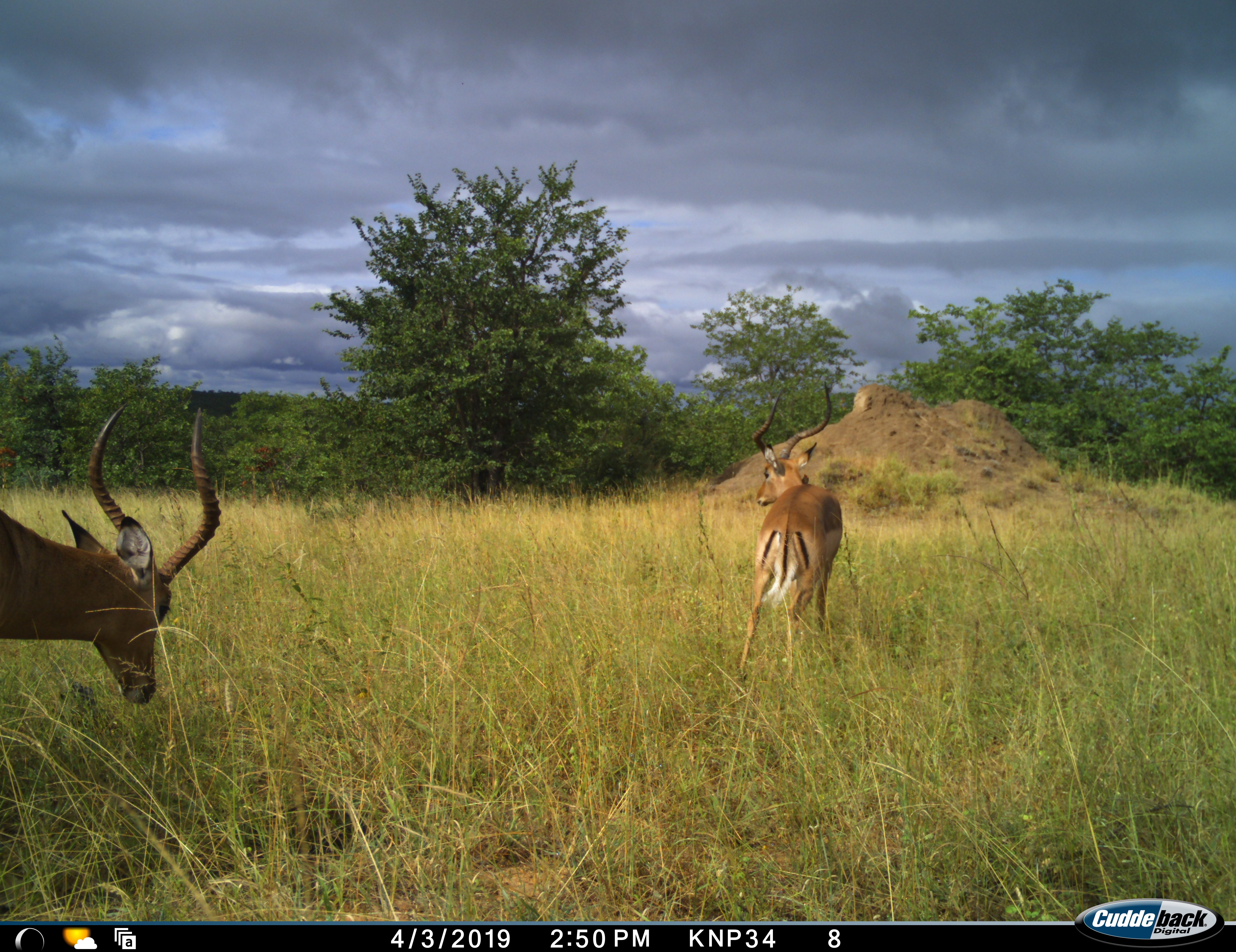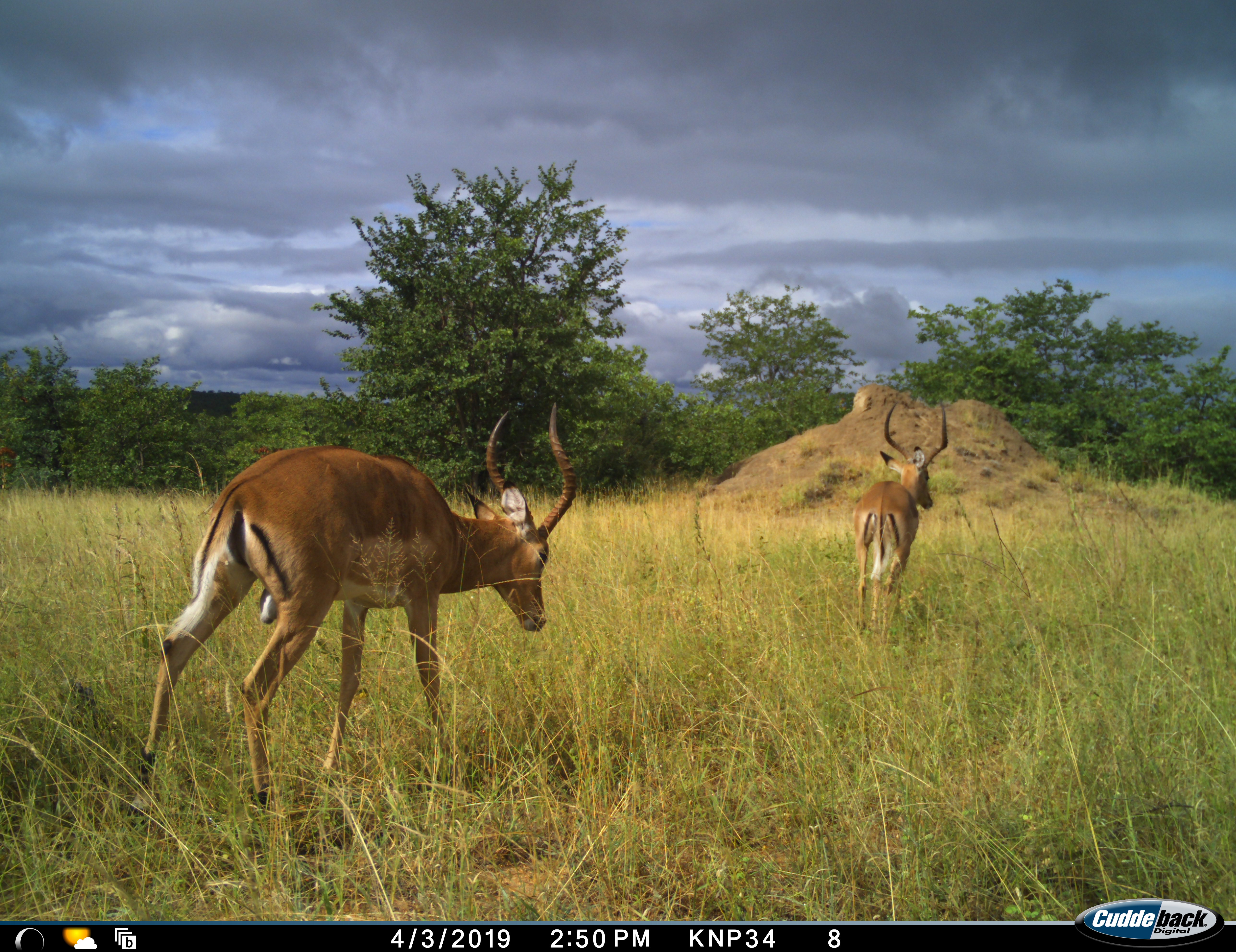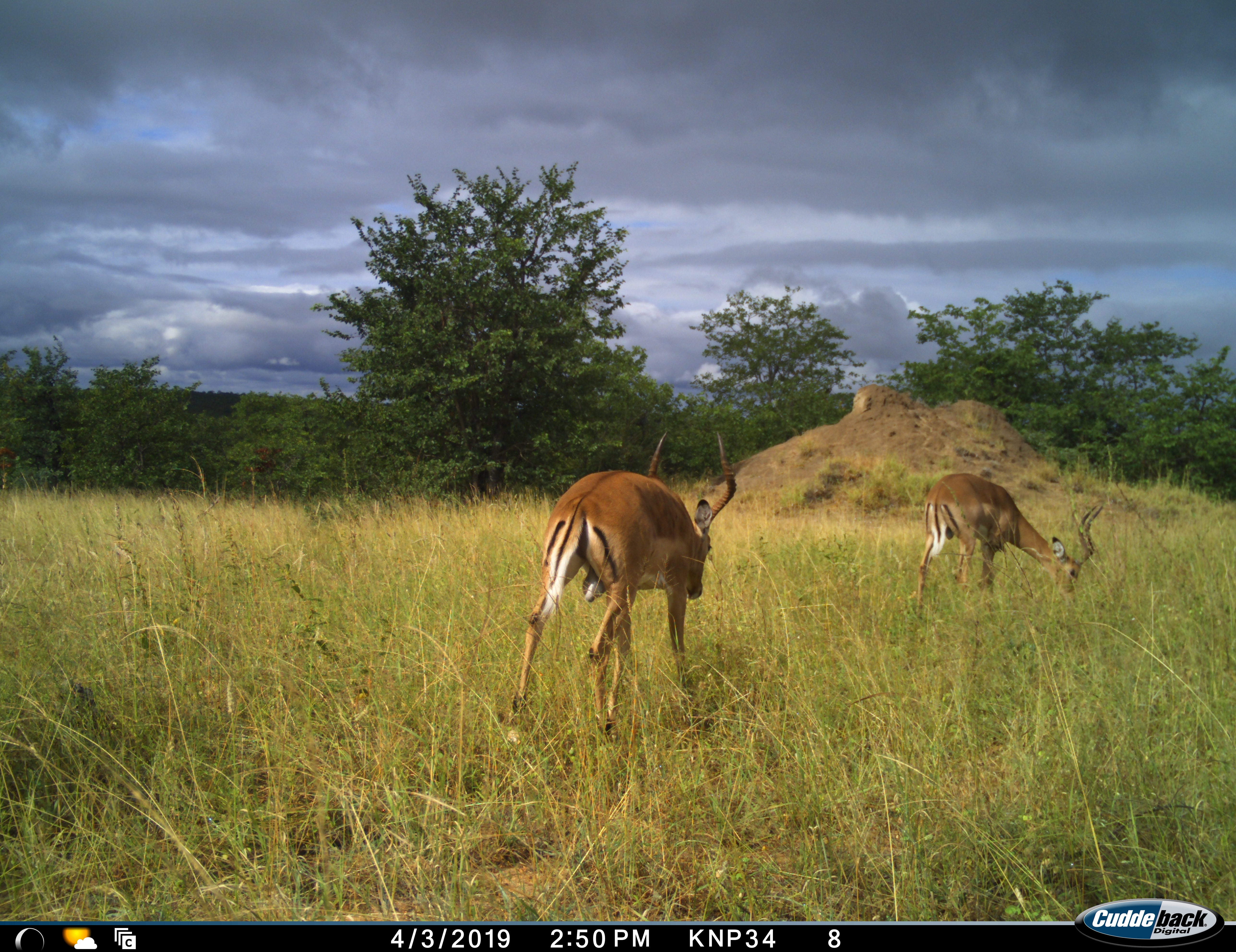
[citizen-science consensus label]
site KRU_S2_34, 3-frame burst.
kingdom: Animalia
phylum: Chordata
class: Mammalia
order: Artiodactyla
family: Bovidae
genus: Aepyceros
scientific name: Aepyceros melampus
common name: impala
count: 2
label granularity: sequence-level